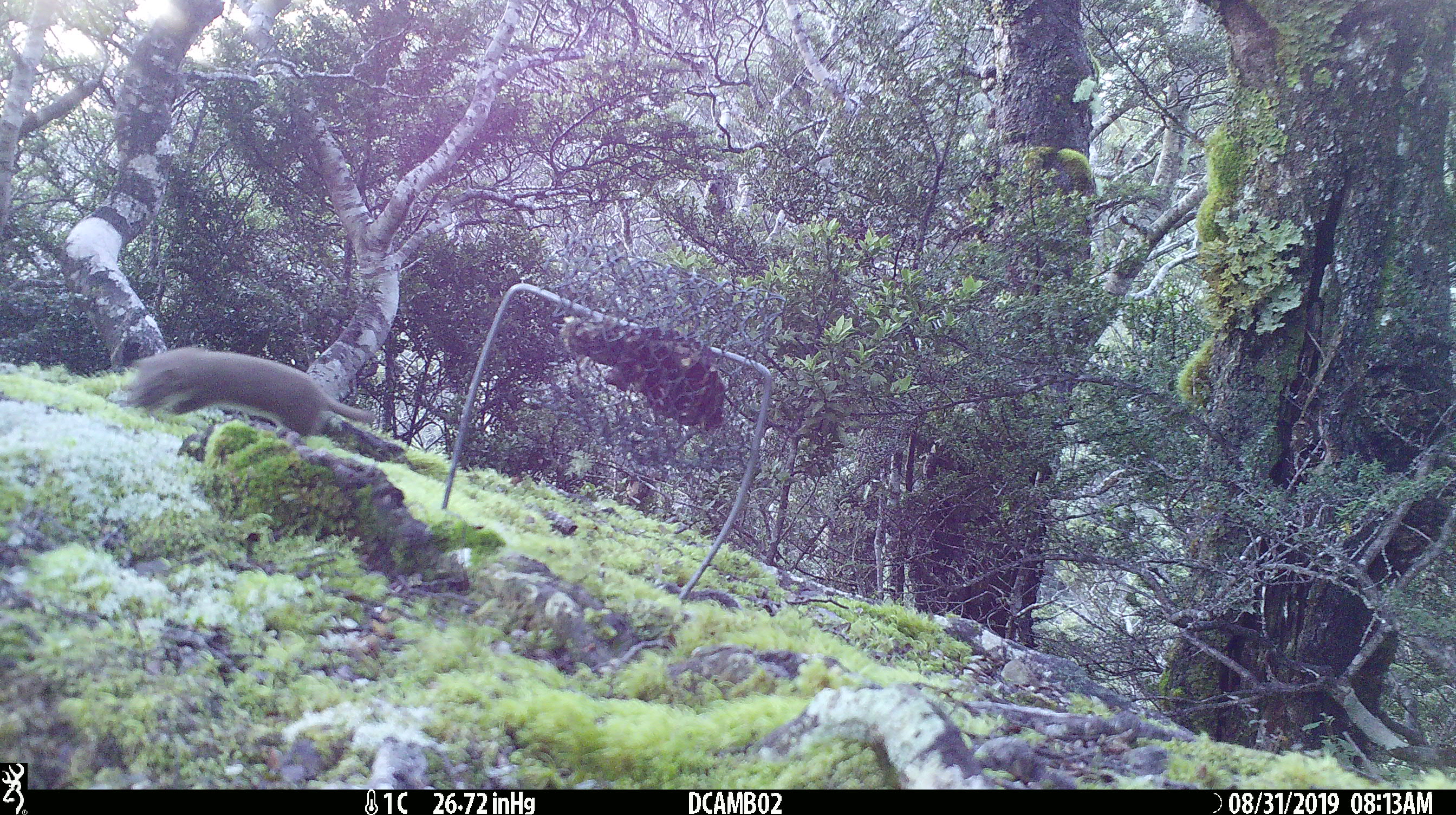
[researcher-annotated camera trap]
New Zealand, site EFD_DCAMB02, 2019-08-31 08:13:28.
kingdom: Animalia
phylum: Chordata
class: Mammalia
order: Carnivora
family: Mustelidae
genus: Mustela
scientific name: Mustela nivalis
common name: least weasel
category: weasel